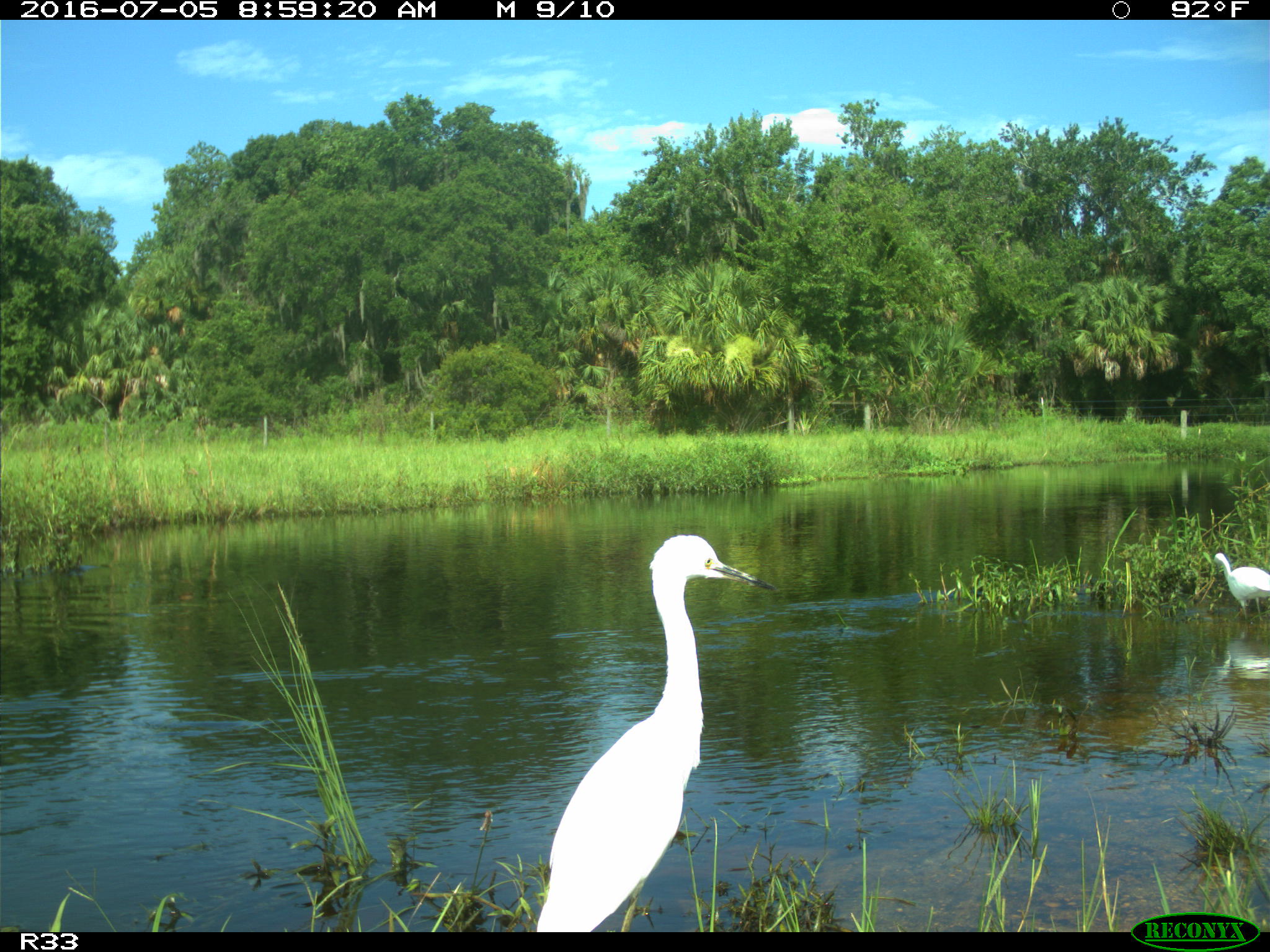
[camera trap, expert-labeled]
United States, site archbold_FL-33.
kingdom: Animalia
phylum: Chordata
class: Aves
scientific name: Aves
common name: birds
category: unidentified bird